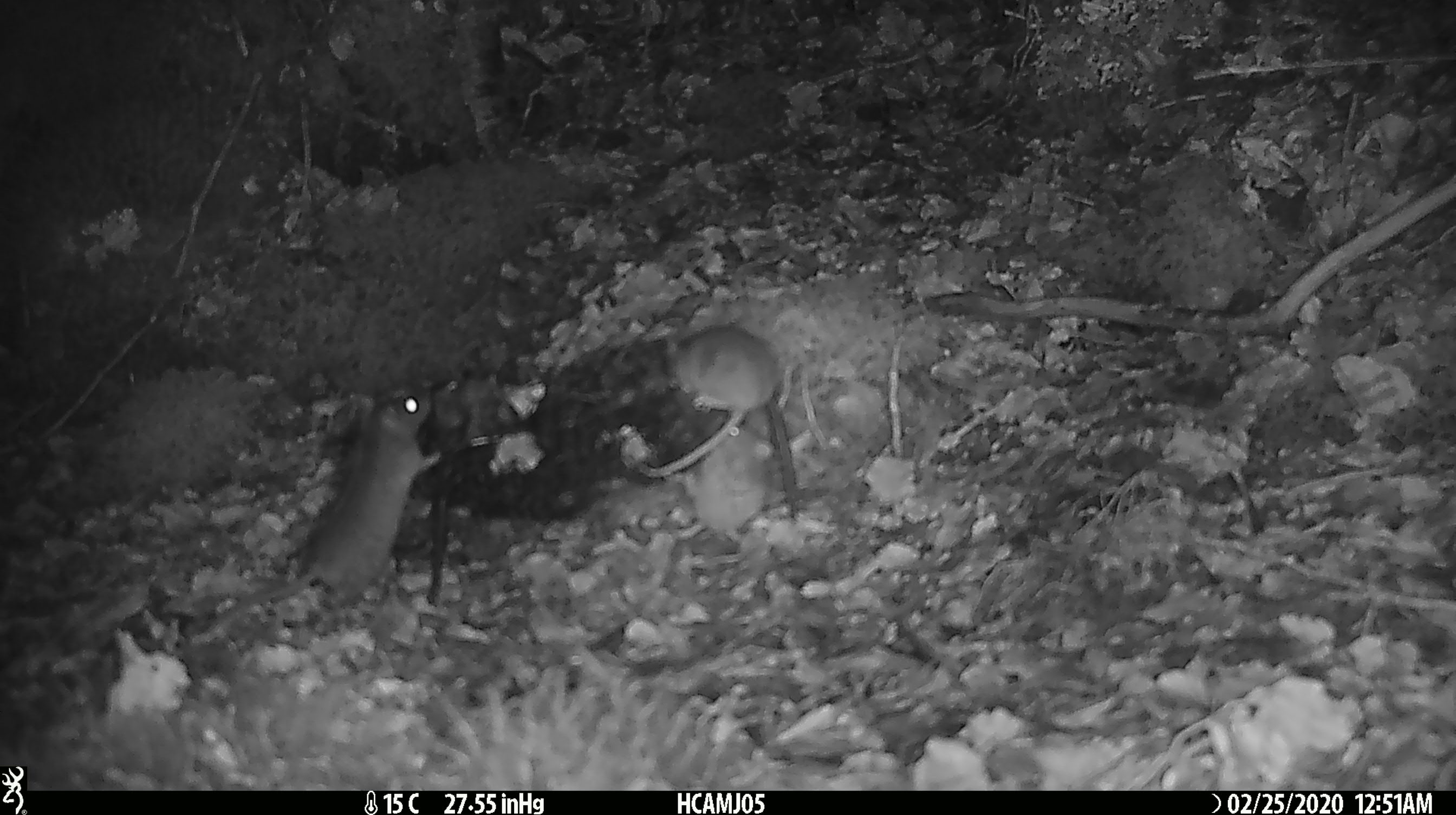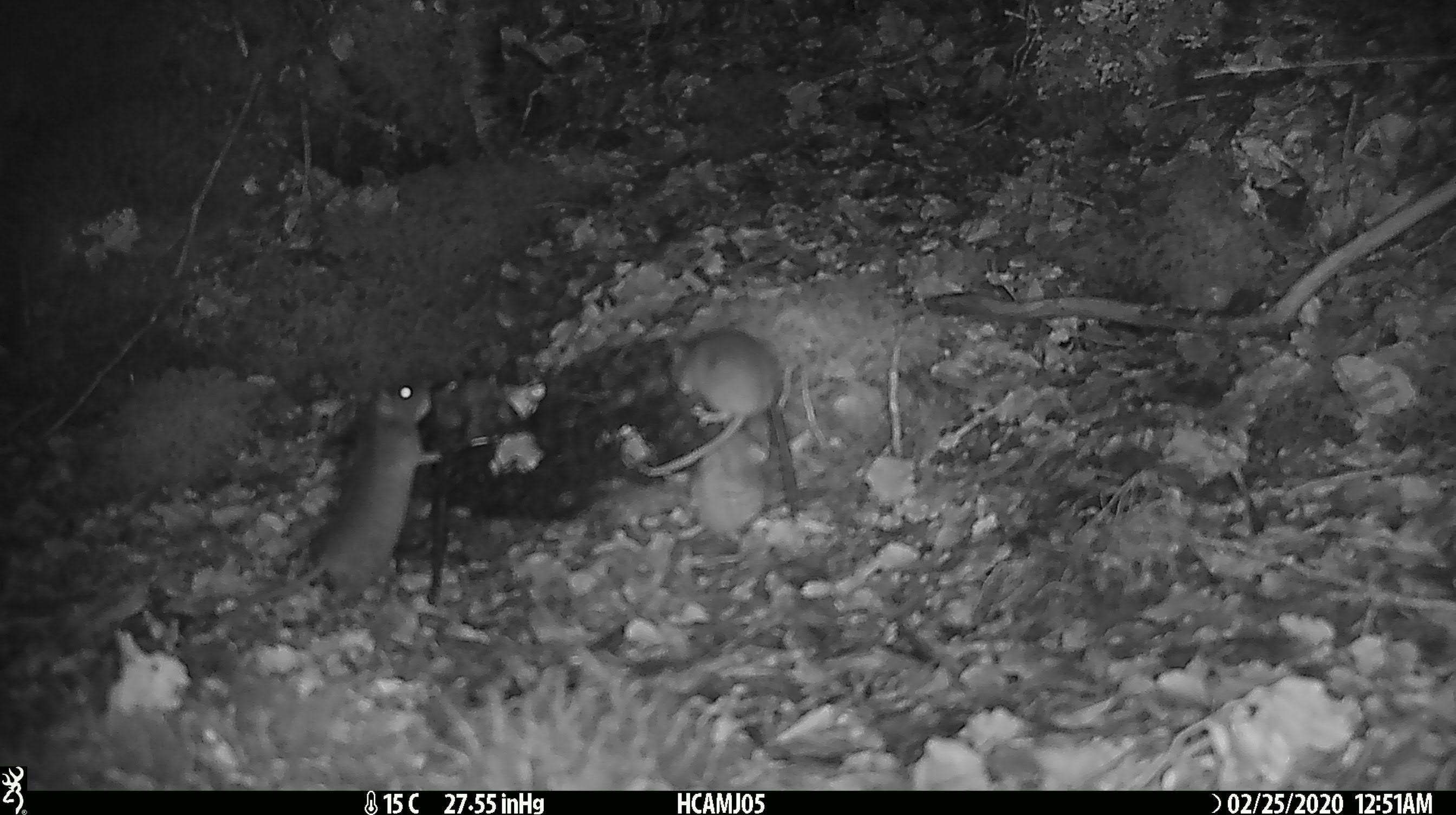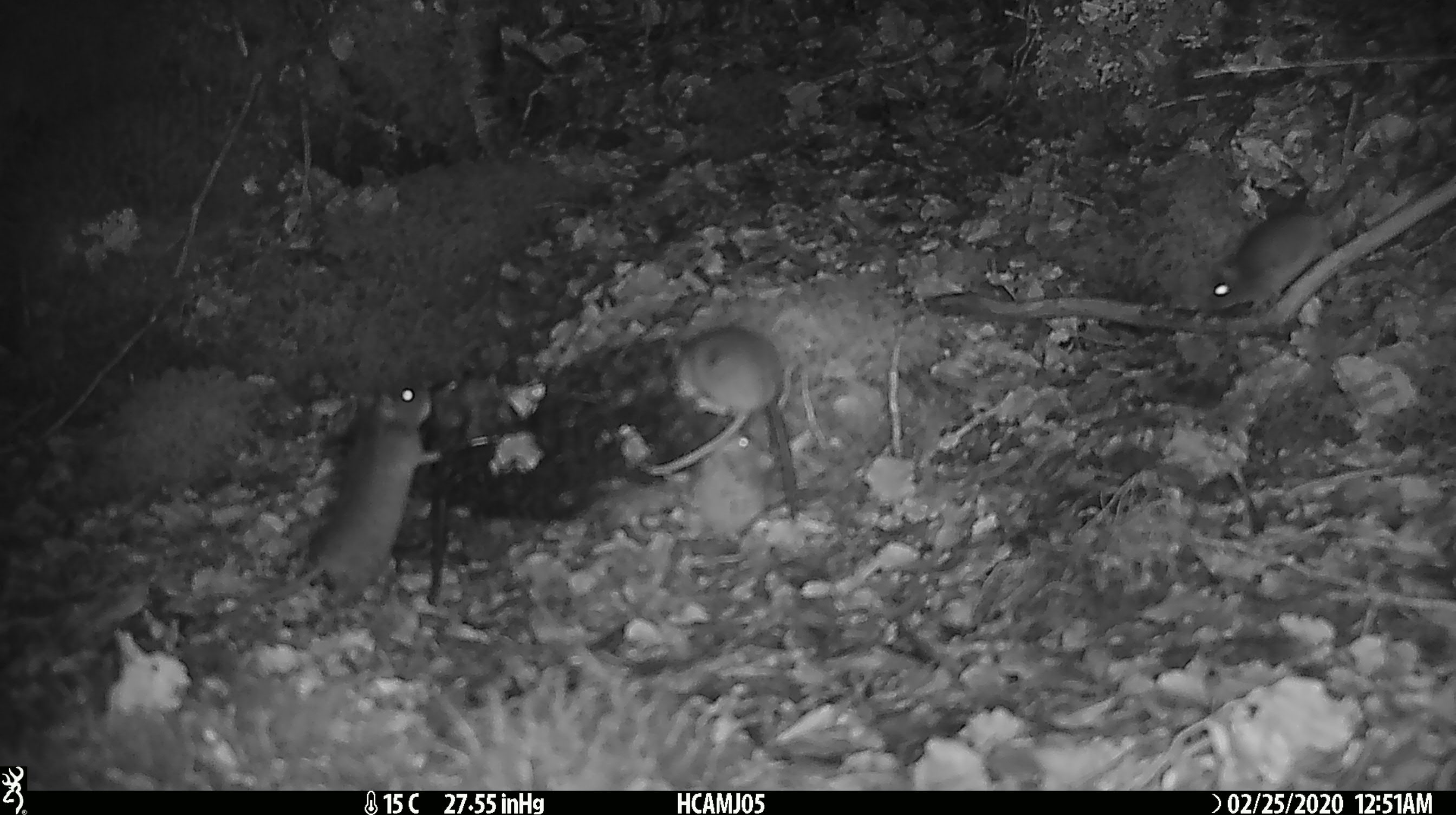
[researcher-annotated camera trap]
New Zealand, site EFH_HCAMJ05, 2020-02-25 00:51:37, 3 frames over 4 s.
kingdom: Animalia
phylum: Chordata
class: Mammalia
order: Rodentia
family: Muridae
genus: Mus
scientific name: Mus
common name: mouse